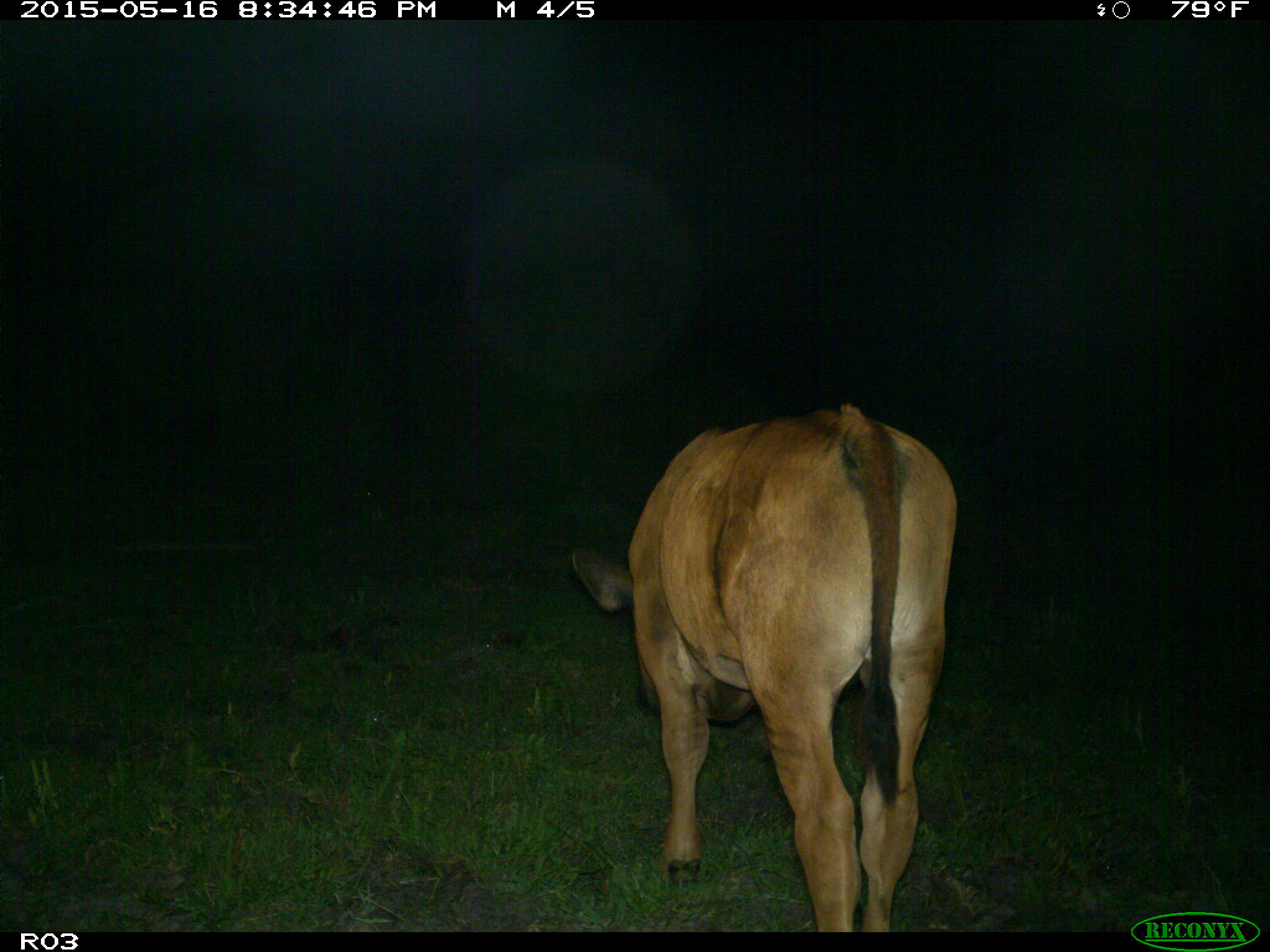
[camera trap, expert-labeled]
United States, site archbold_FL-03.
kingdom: Animalia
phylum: Chordata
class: Mammalia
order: Artiodactyla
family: Bovidae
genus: Bos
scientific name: Bos taurus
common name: domestic cow